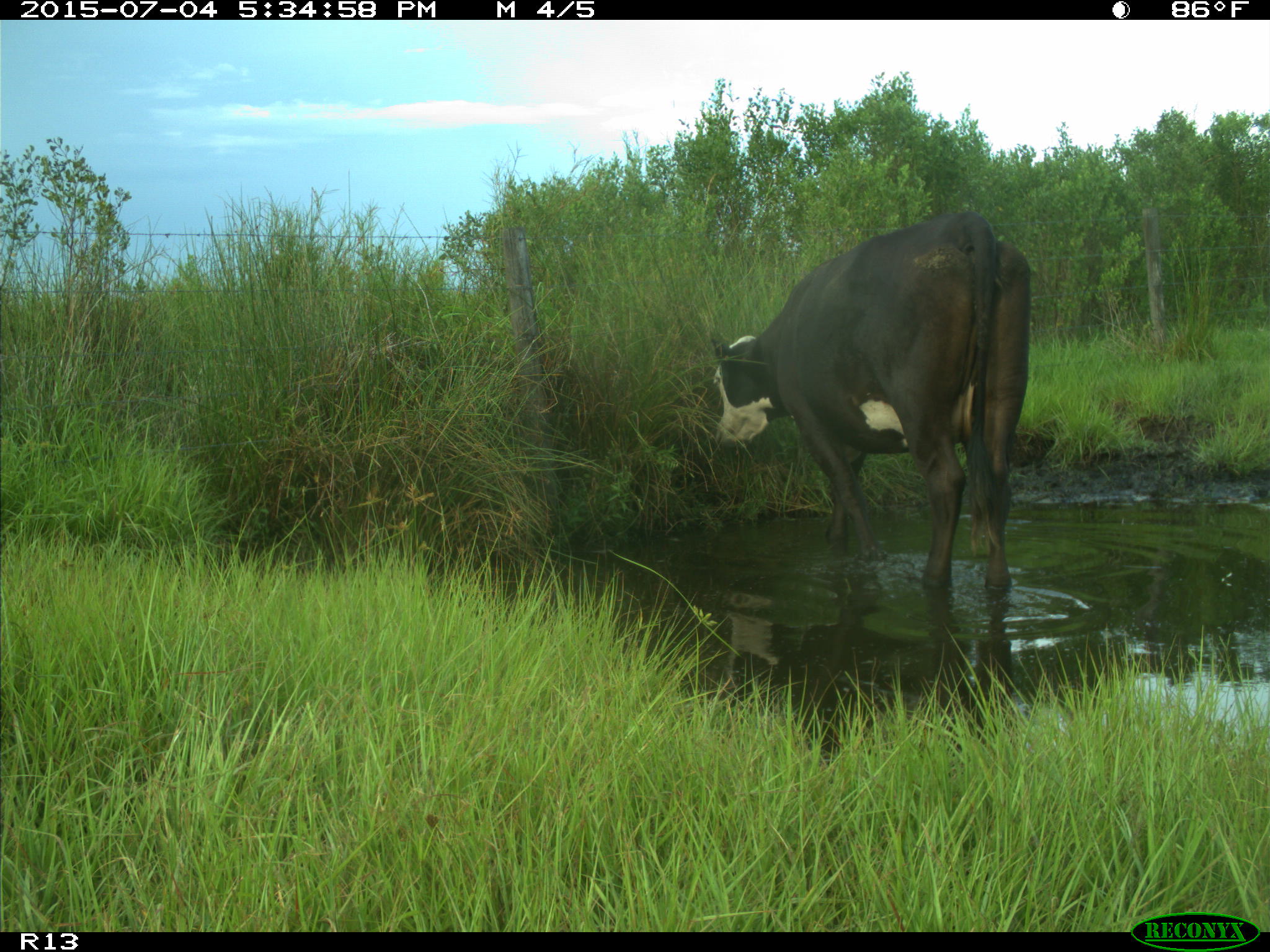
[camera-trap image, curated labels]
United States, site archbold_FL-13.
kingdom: Animalia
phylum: Chordata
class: Mammalia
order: Artiodactyla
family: Bovidae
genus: Bos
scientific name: Bos taurus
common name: domestic cow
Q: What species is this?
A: Bos taurus (domestic cow).